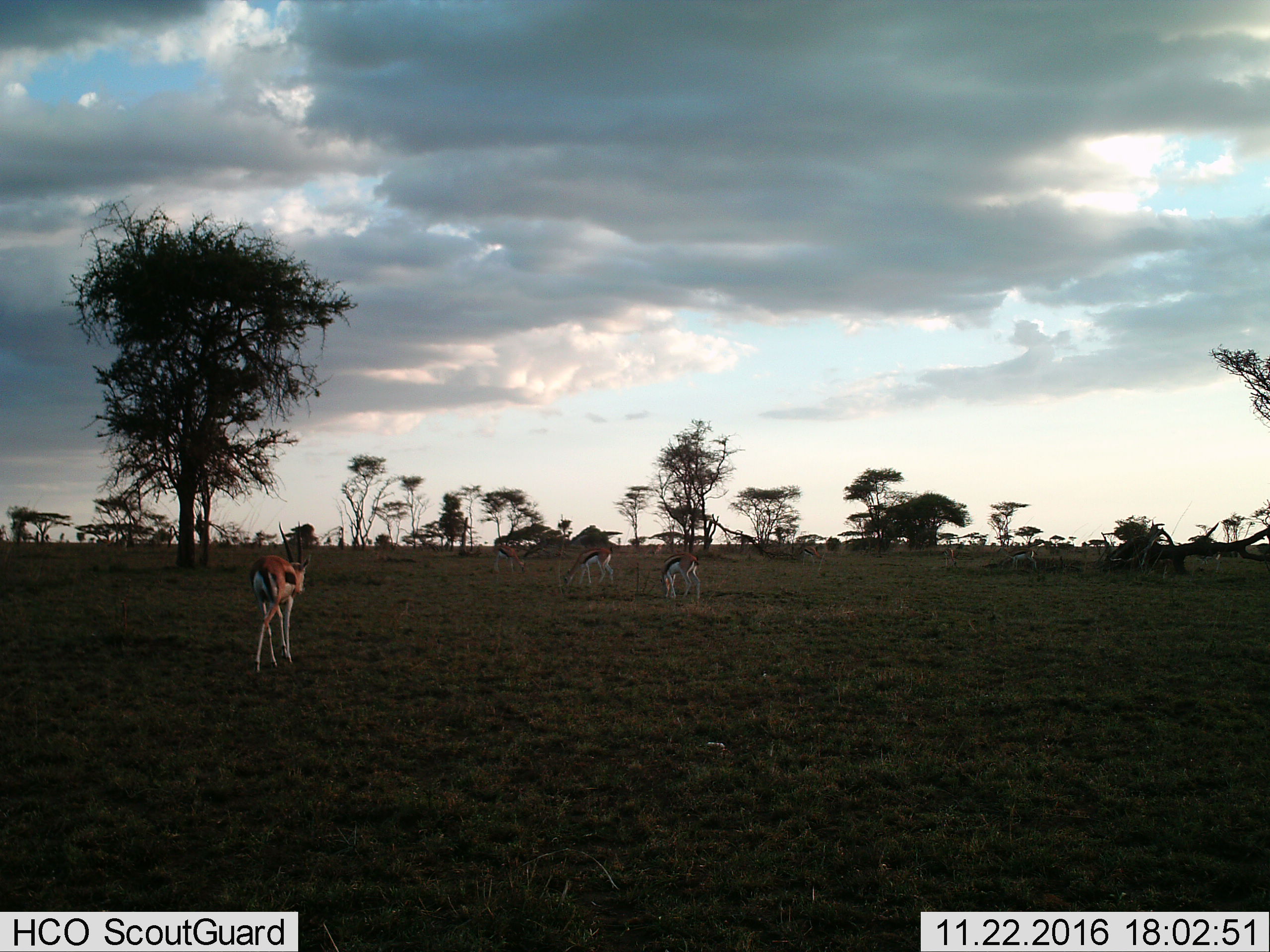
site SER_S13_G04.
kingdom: Animalia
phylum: Chordata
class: Mammalia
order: Artiodactyla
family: Bovidae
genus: Eudorcas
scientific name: Eudorcas thomsonii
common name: thomson's gazelle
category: gazellethomsons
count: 7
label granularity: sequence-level